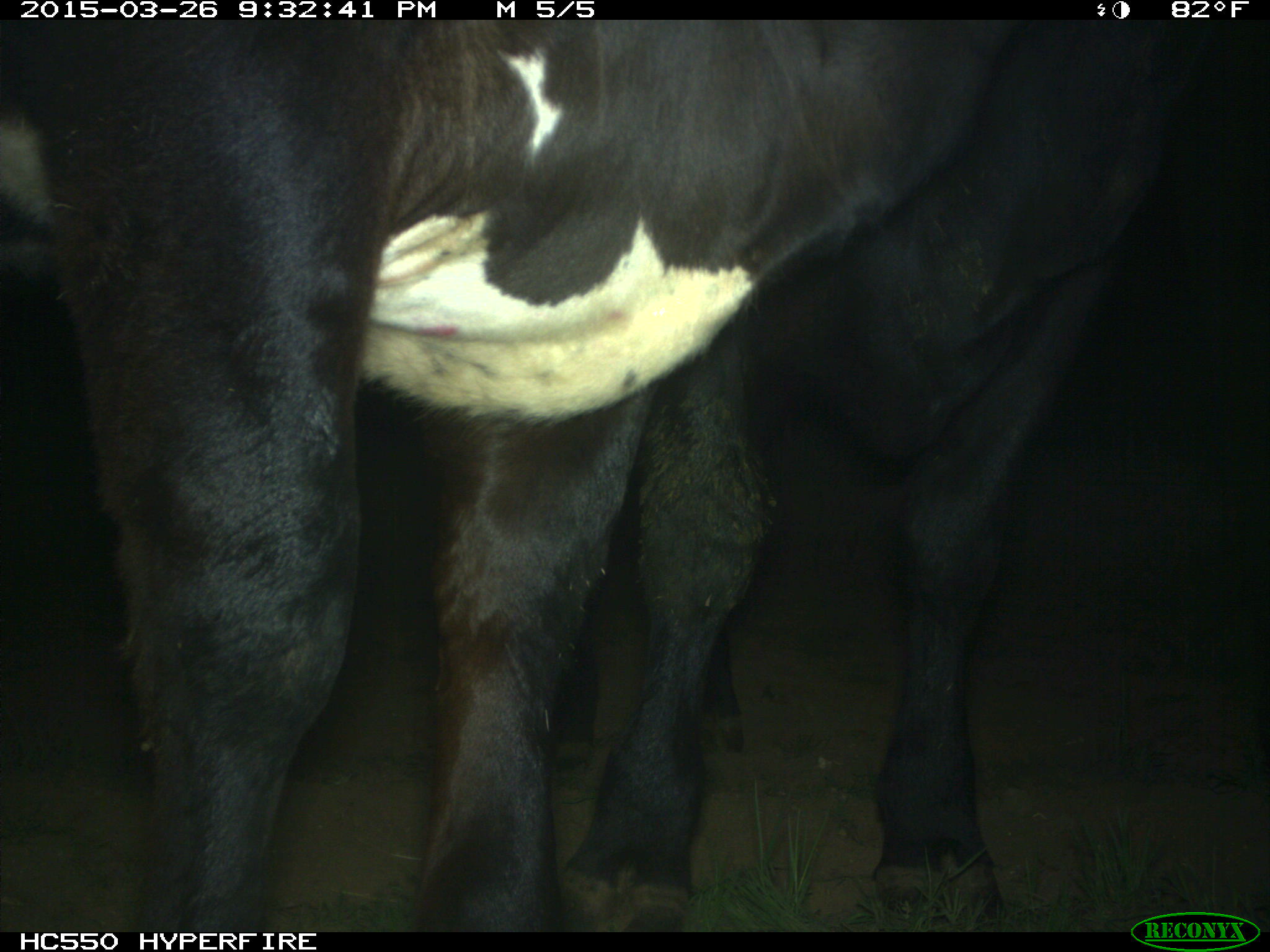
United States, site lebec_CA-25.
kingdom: Animalia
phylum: Chordata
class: Mammalia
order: Artiodactyla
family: Bovidae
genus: Bos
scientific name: Bos taurus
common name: domestic cow